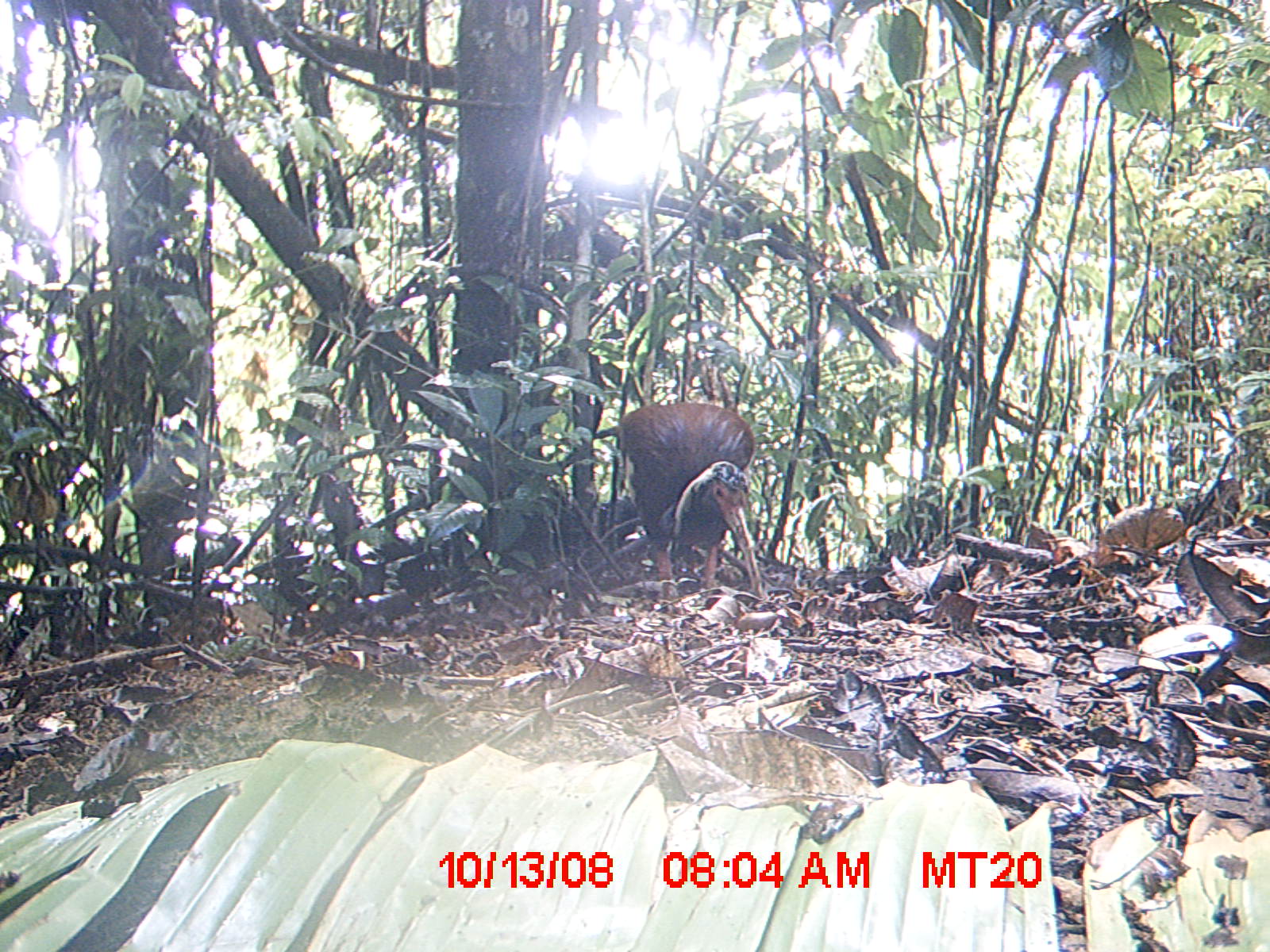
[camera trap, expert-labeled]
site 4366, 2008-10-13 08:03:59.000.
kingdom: Animalia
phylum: Chordata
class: Aves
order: Pelecaniformes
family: Threskiornithidae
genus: Lophotibis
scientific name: Lophotibis cristata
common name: madagascan ibis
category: lophotibis cristataa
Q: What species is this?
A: Lophotibis cristataa (madagascan ibis) (Lophotibis cristata).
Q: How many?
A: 2.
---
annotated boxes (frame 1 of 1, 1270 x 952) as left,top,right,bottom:
lophotibis cristataa: 617,402,768,613